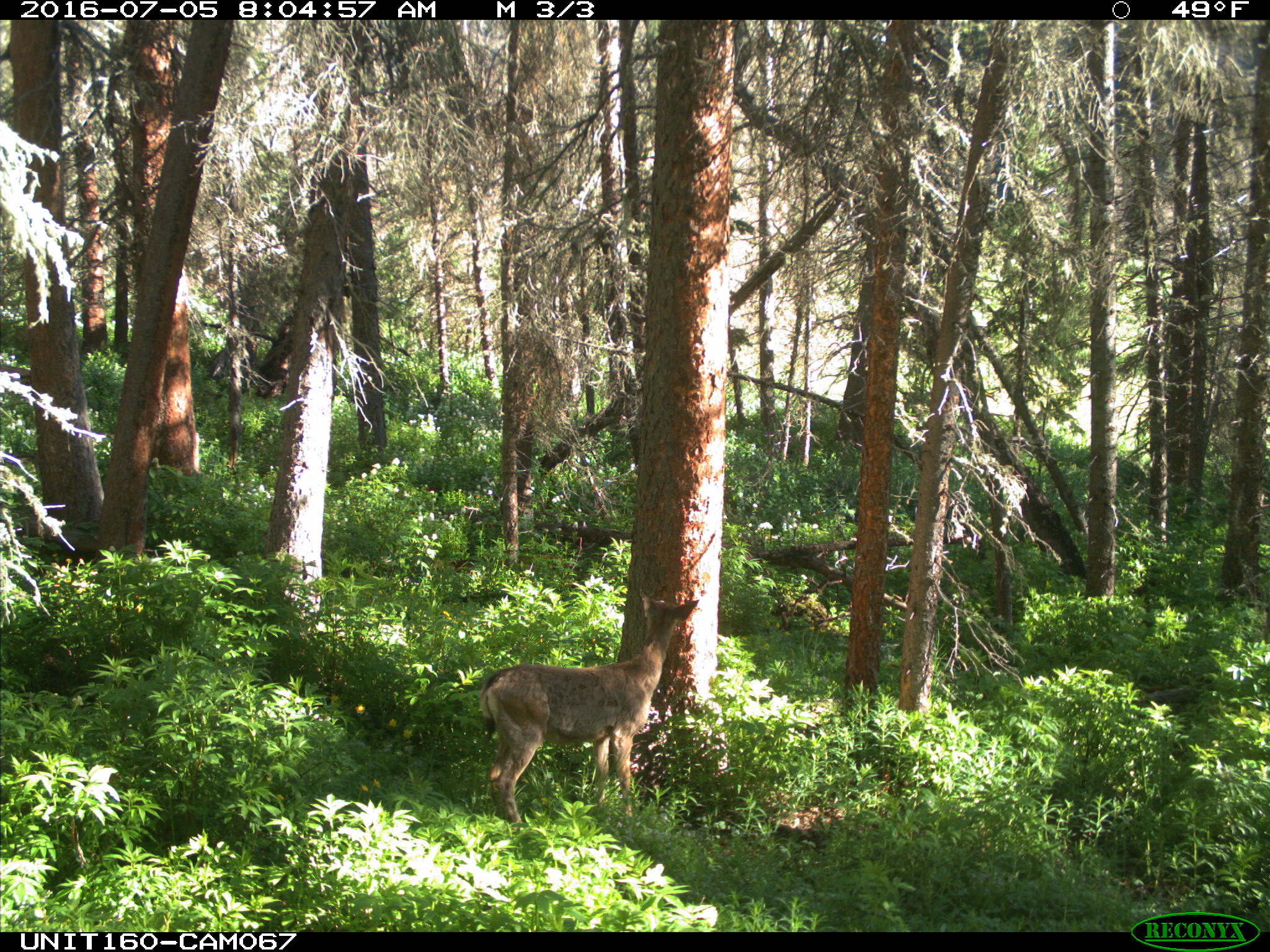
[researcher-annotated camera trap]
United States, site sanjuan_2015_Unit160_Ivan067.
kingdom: Animalia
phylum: Chordata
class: Mammalia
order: Artiodactyla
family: Cervidae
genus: Odocoileus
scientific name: Odocoileus hemionus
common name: mule deer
Odocoileus hemionus (mule deer).